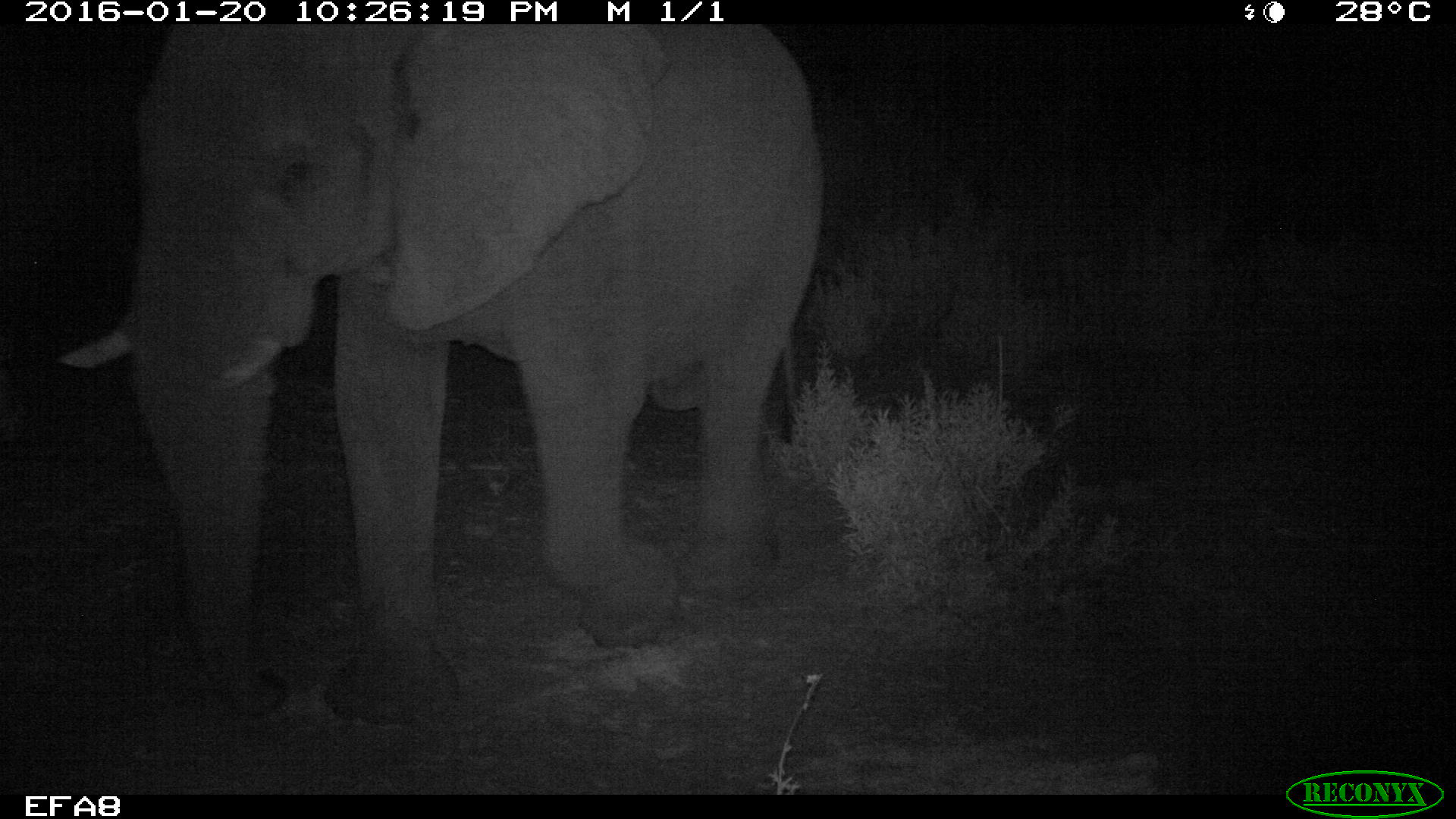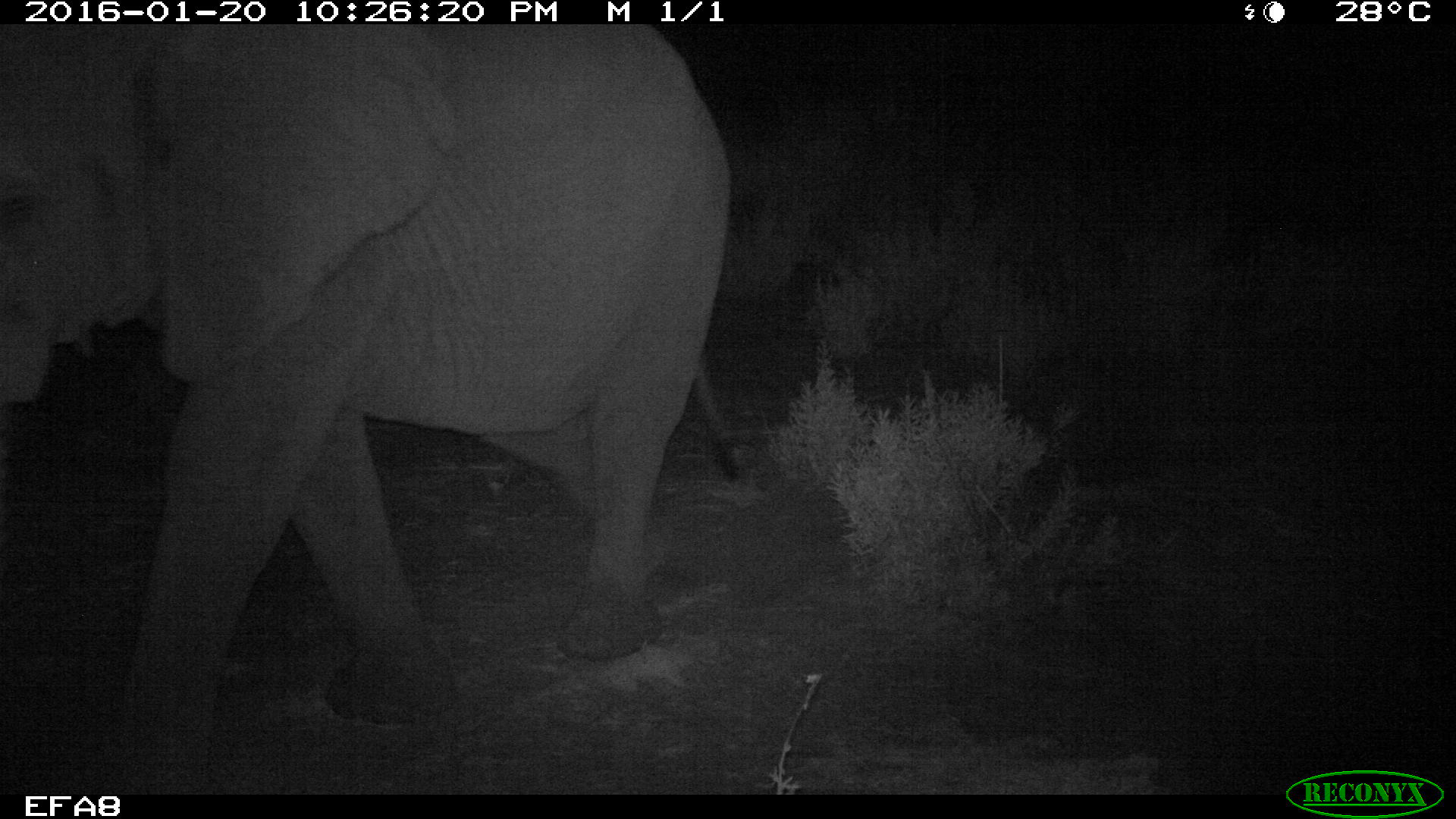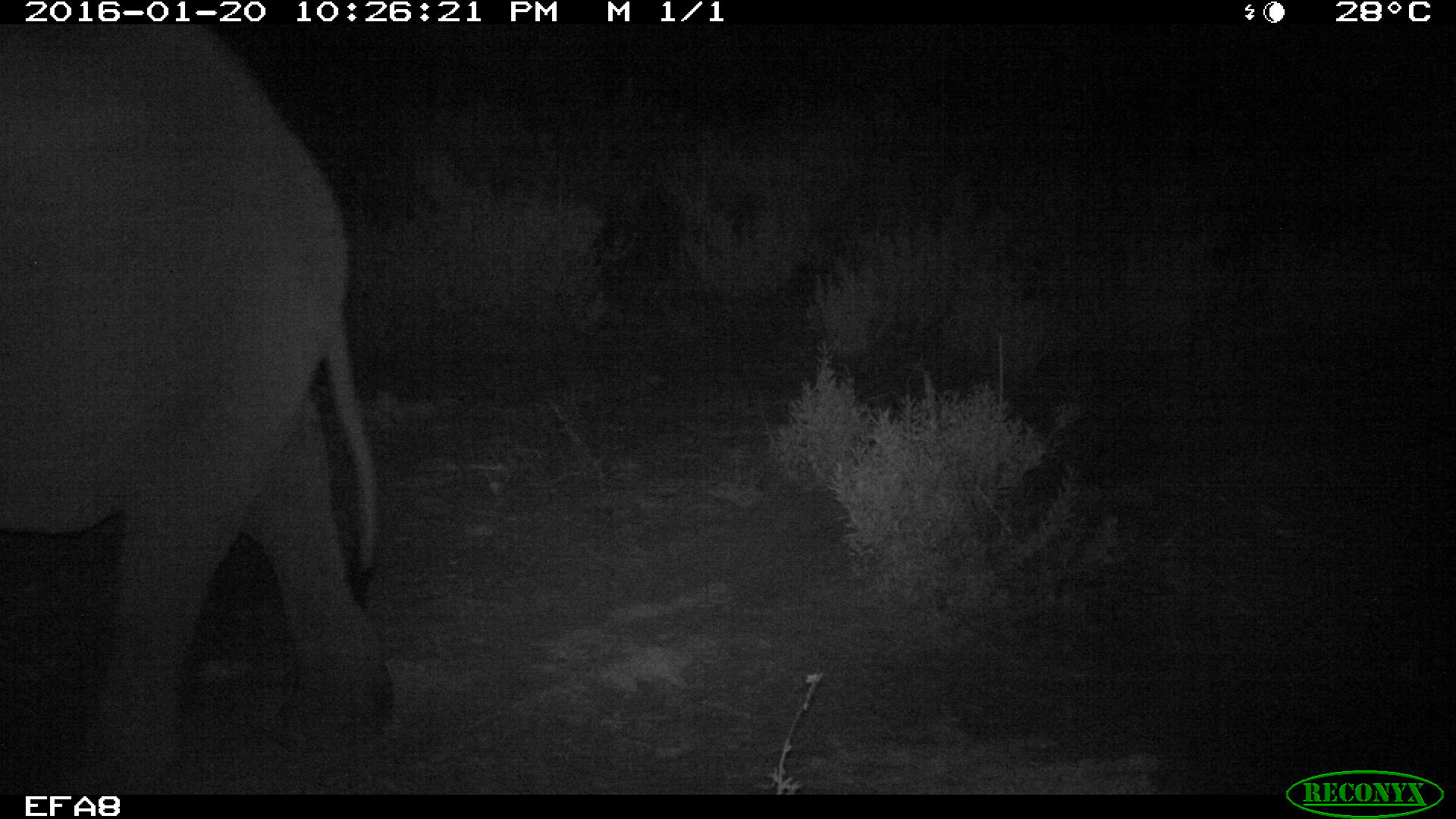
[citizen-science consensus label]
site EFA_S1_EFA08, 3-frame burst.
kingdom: Animalia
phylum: Chordata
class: Mammalia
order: Proboscidea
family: Elephantidae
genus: Loxodonta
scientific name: Loxodonta africana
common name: african bush elephant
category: elephant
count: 1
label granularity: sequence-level